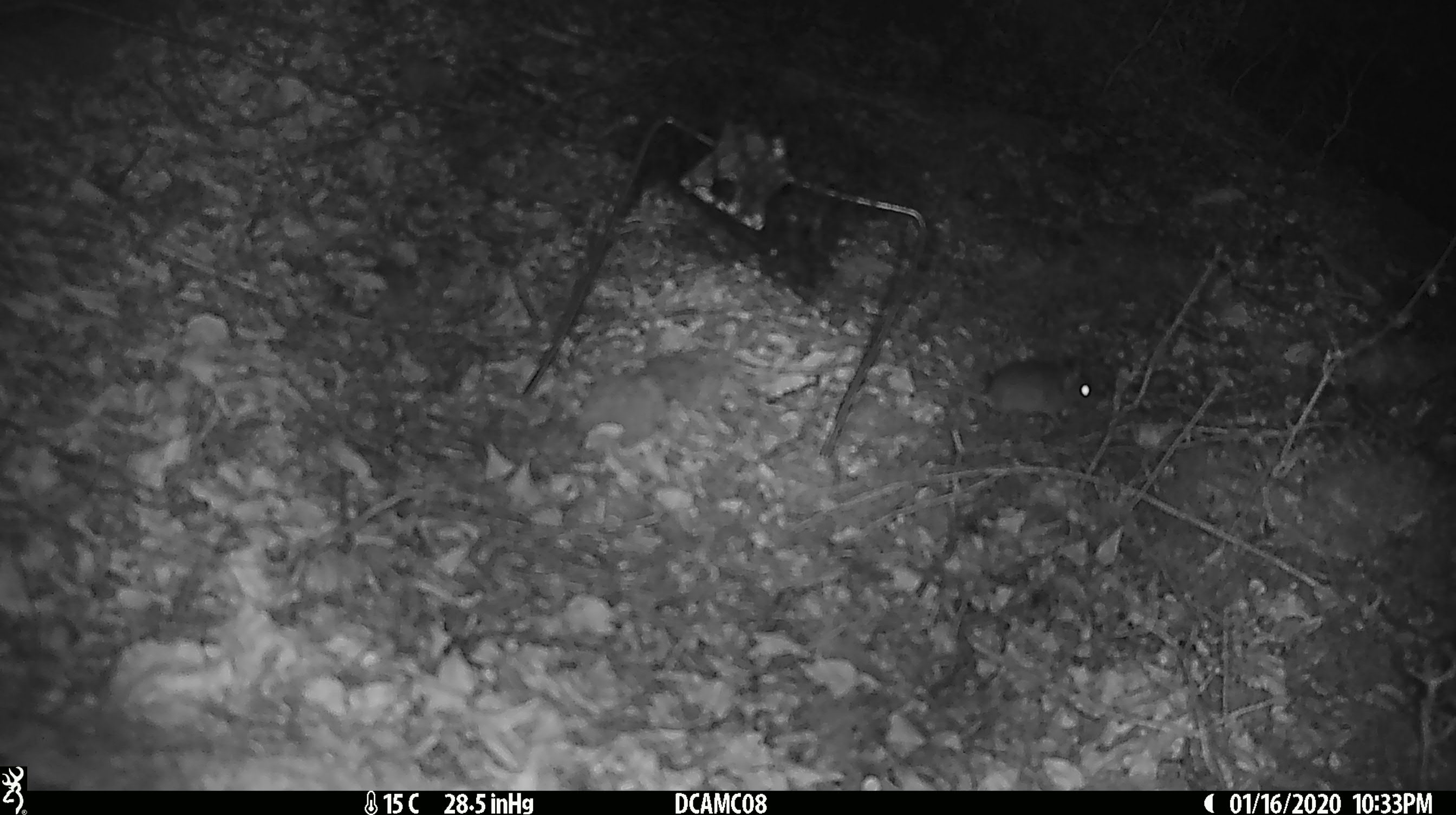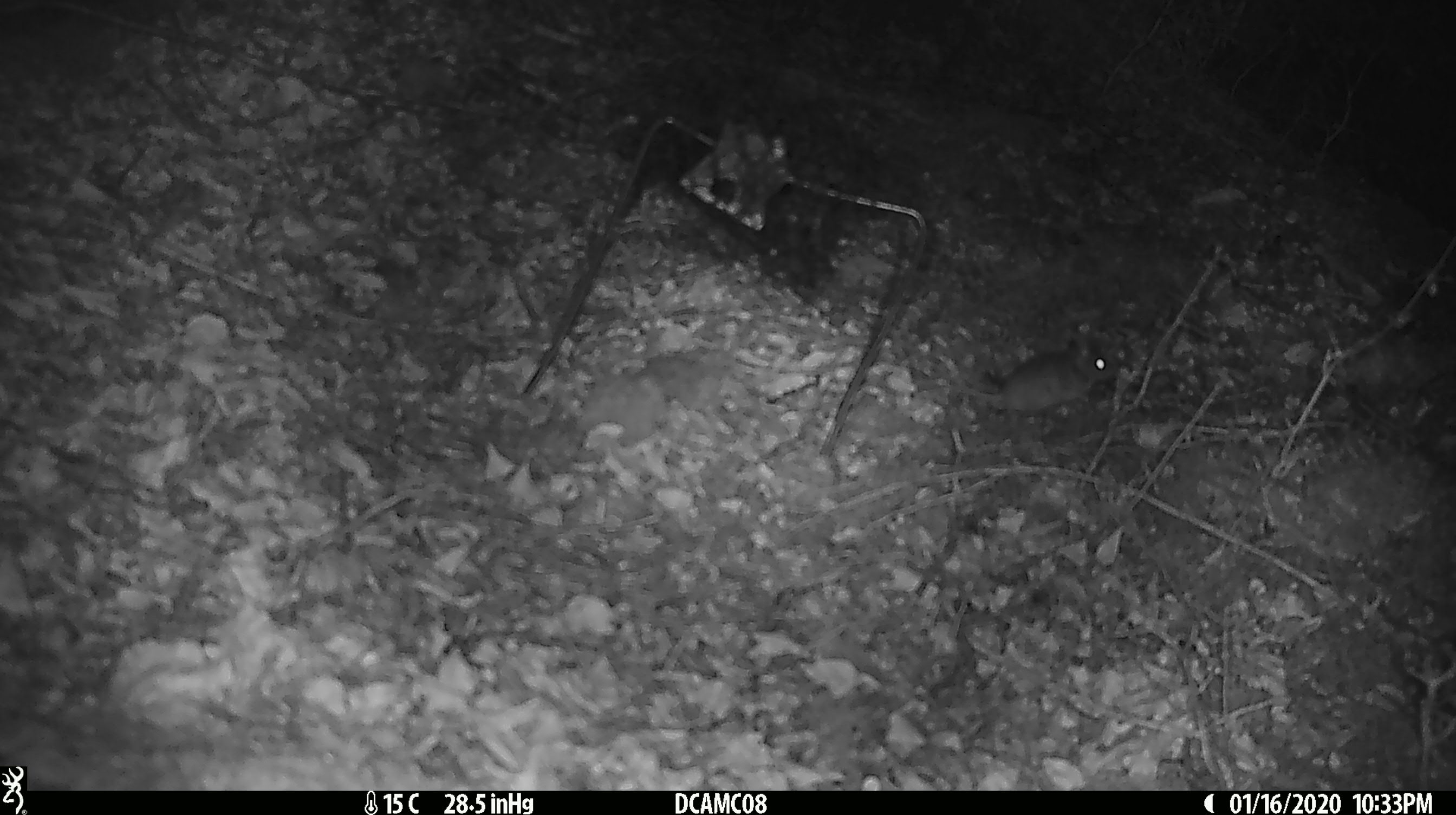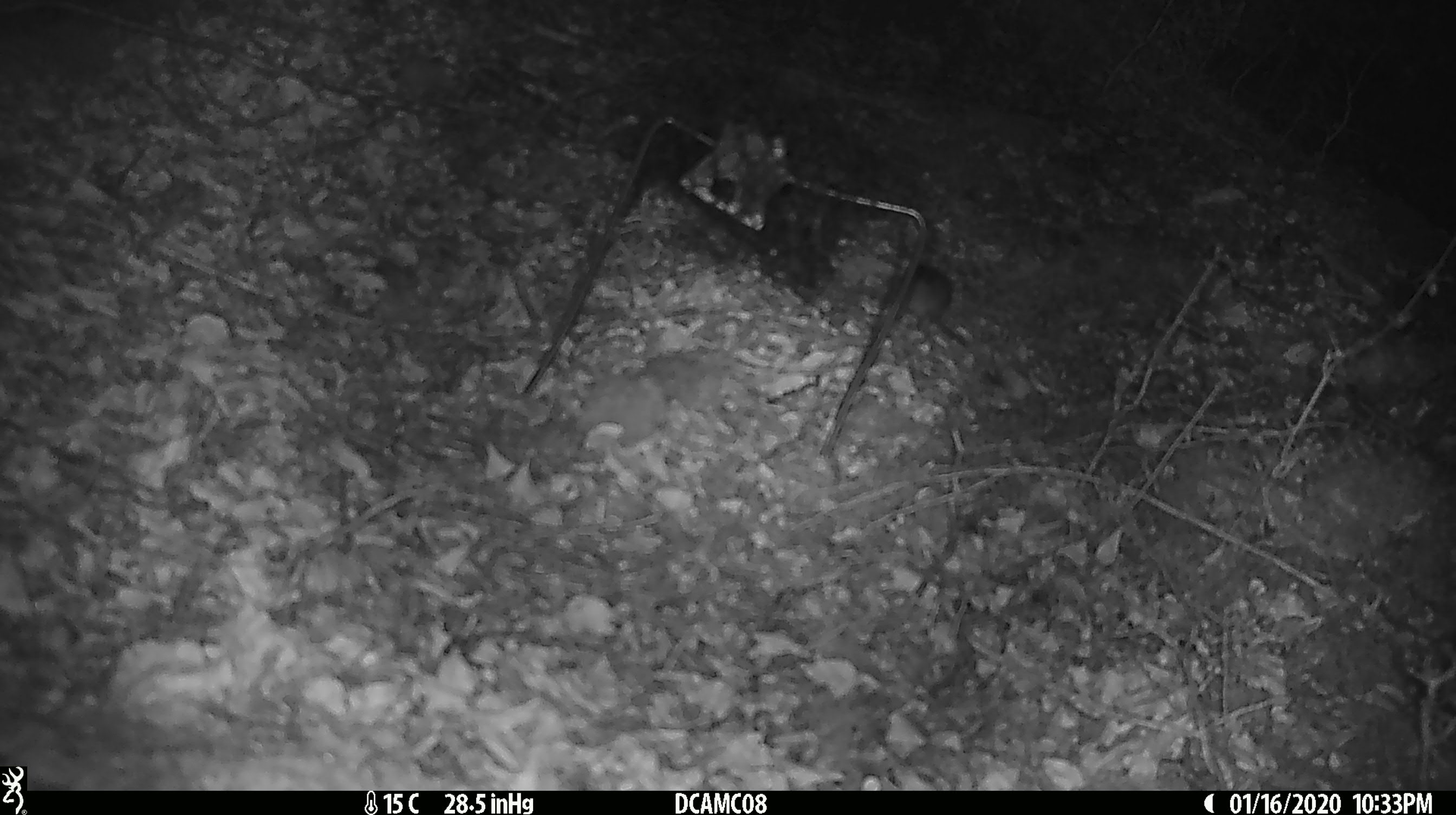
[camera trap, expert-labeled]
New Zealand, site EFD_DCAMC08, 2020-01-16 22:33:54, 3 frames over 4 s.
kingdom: Animalia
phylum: Chordata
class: Mammalia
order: Rodentia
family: Muridae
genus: Mus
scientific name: Mus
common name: mouse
Mouse (Mus).